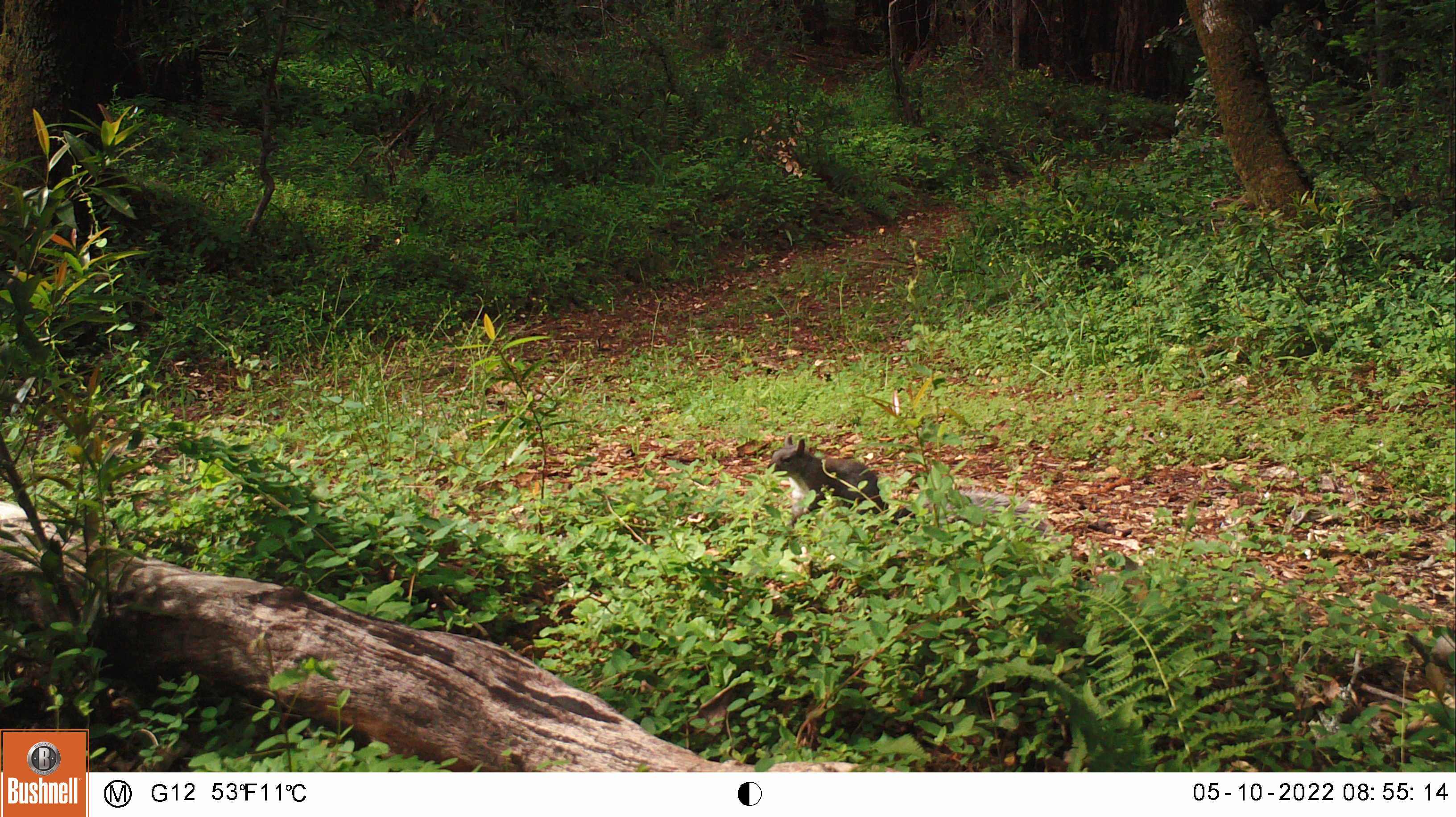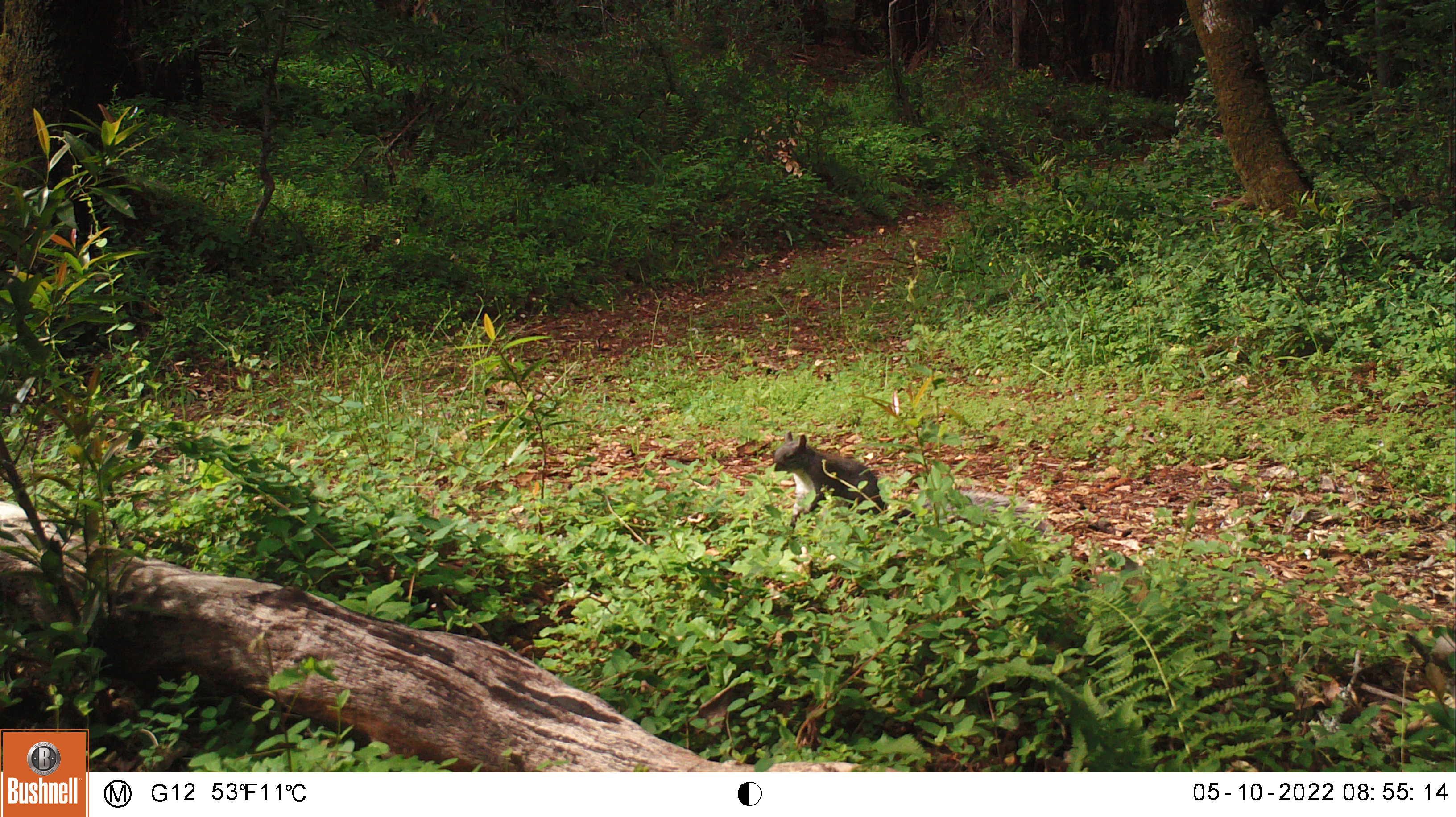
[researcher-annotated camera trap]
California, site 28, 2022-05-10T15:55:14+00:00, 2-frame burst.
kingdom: Animalia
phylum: Chordata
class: Mammalia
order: Rodentia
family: Sciuridae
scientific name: Sciuridae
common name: squirrel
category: unknown squirrel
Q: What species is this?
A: Unknown squirrel (squirrel) (Sciuridae).